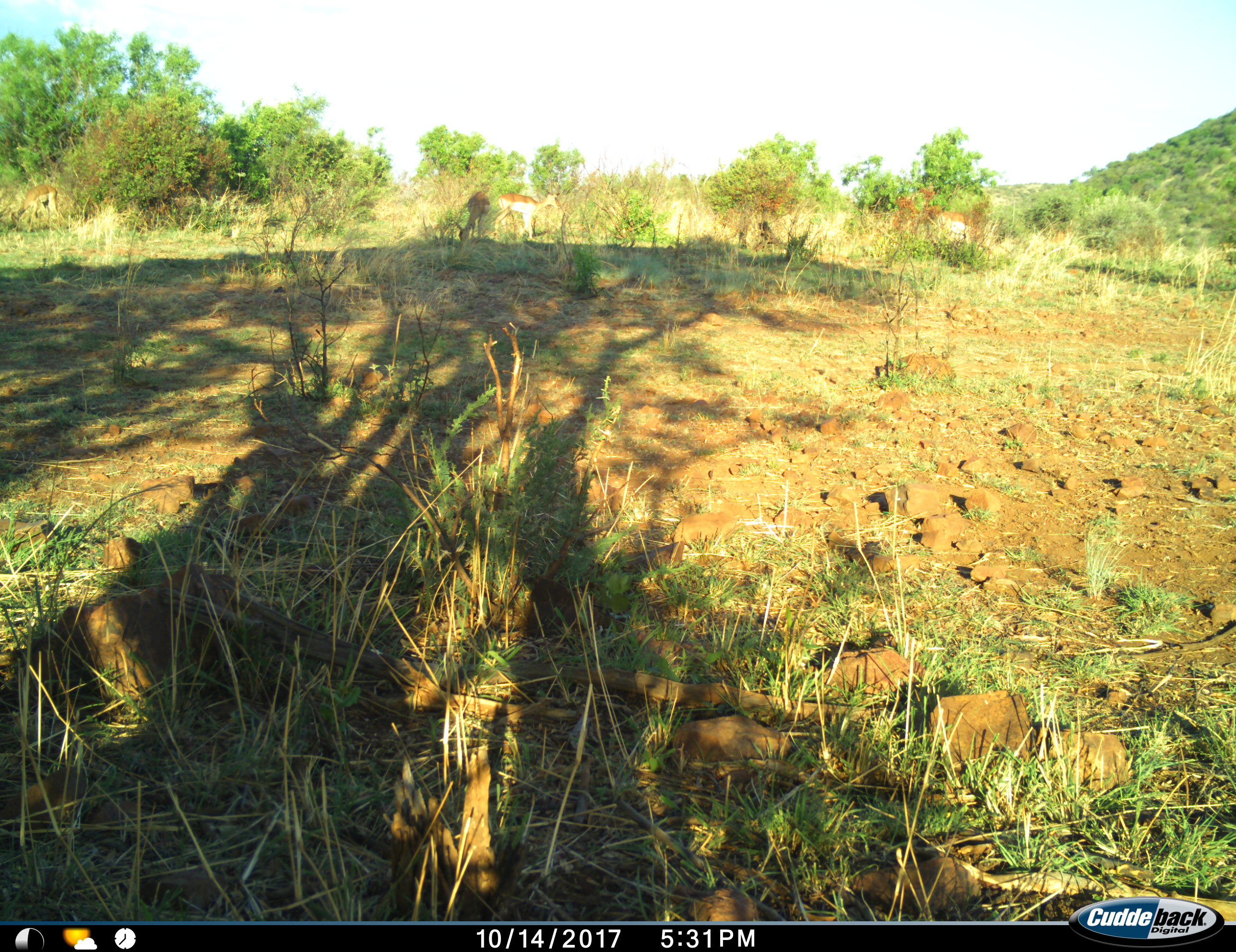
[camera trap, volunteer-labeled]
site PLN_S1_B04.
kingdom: Animalia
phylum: Chordata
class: Mammalia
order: Artiodactyla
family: Bovidae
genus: Aepyceros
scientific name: Aepyceros melampus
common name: impala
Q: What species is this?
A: Impala (Aepyceros melampus).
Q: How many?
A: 4.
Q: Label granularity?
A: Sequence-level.